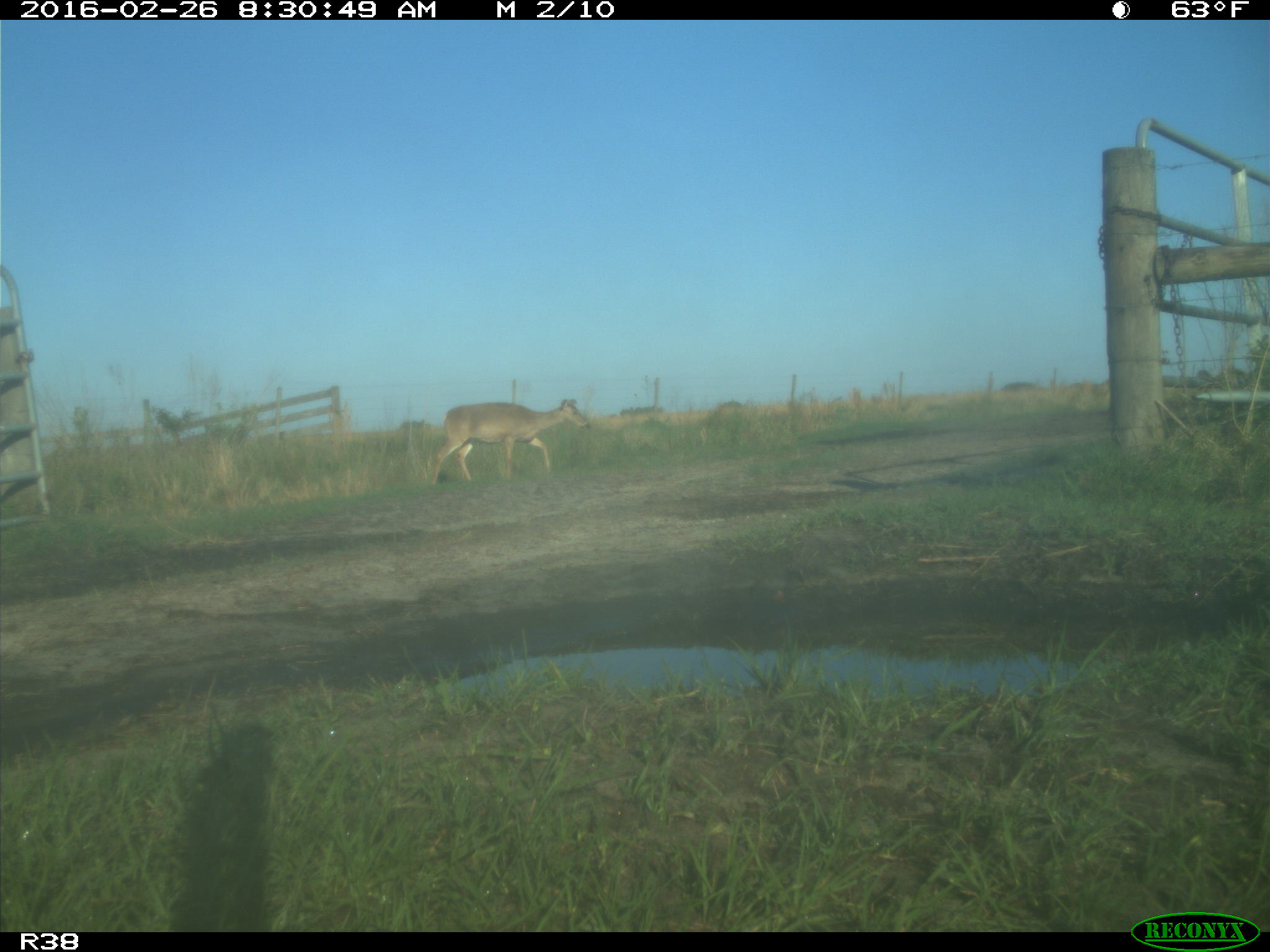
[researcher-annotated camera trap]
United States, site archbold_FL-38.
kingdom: Animalia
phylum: Chordata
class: Mammalia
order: Artiodactyla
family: Cervidae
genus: Odocoileus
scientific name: Odocoileus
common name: deer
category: unidentified deer